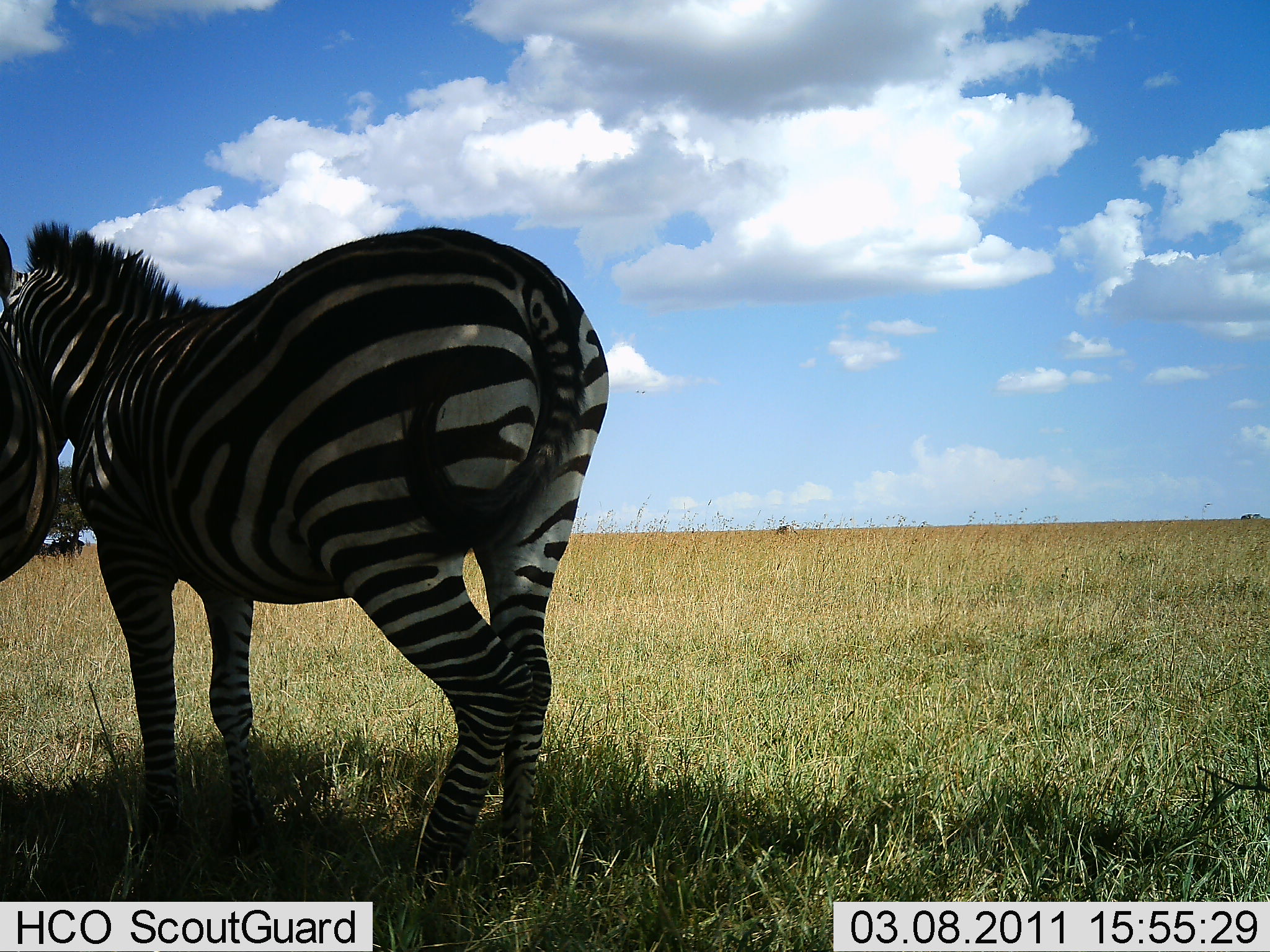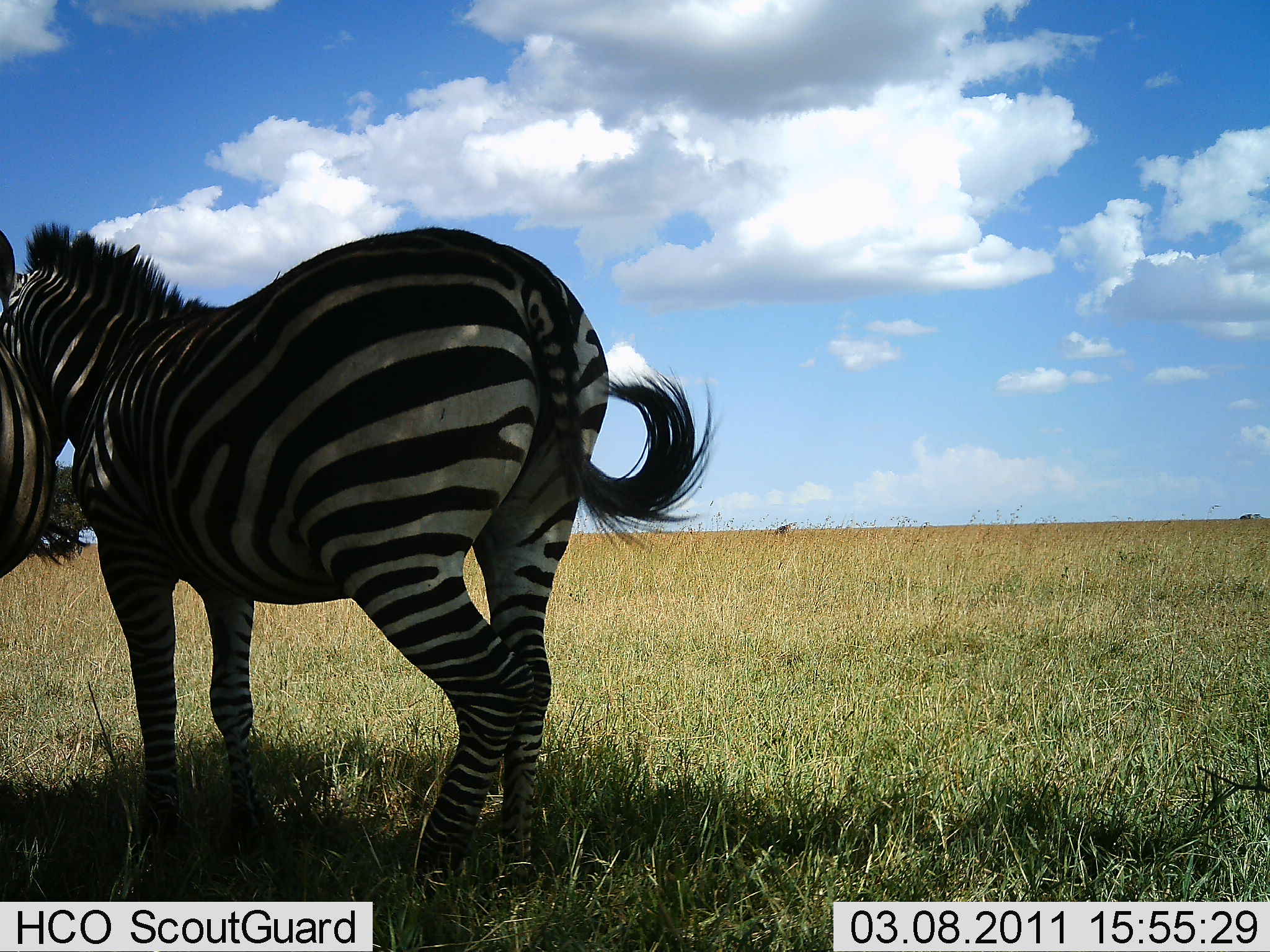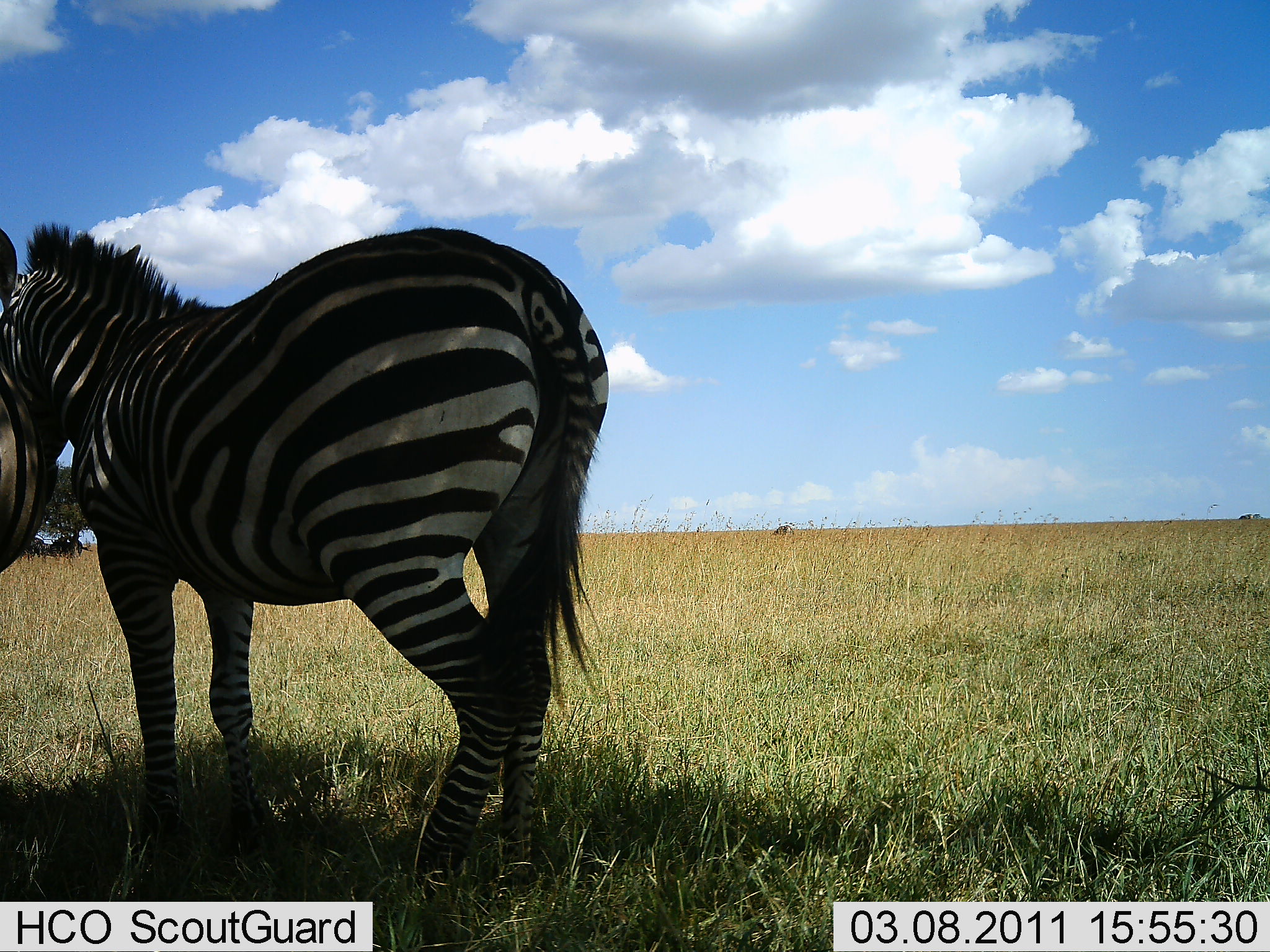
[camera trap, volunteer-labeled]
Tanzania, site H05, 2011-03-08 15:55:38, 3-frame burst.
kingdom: Animalia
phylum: Chordata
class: Mammalia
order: Perissodactyla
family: Equidae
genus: Equus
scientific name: Equus quagga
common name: plains zebra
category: zebra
Zebra (plains zebra) (Equus quagga), count 2. Behavior (volunteer vote fractions): standing 100%, resting 0%, moving 0%, interacting 9%. Young present (vote fraction): 0%. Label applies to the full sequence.